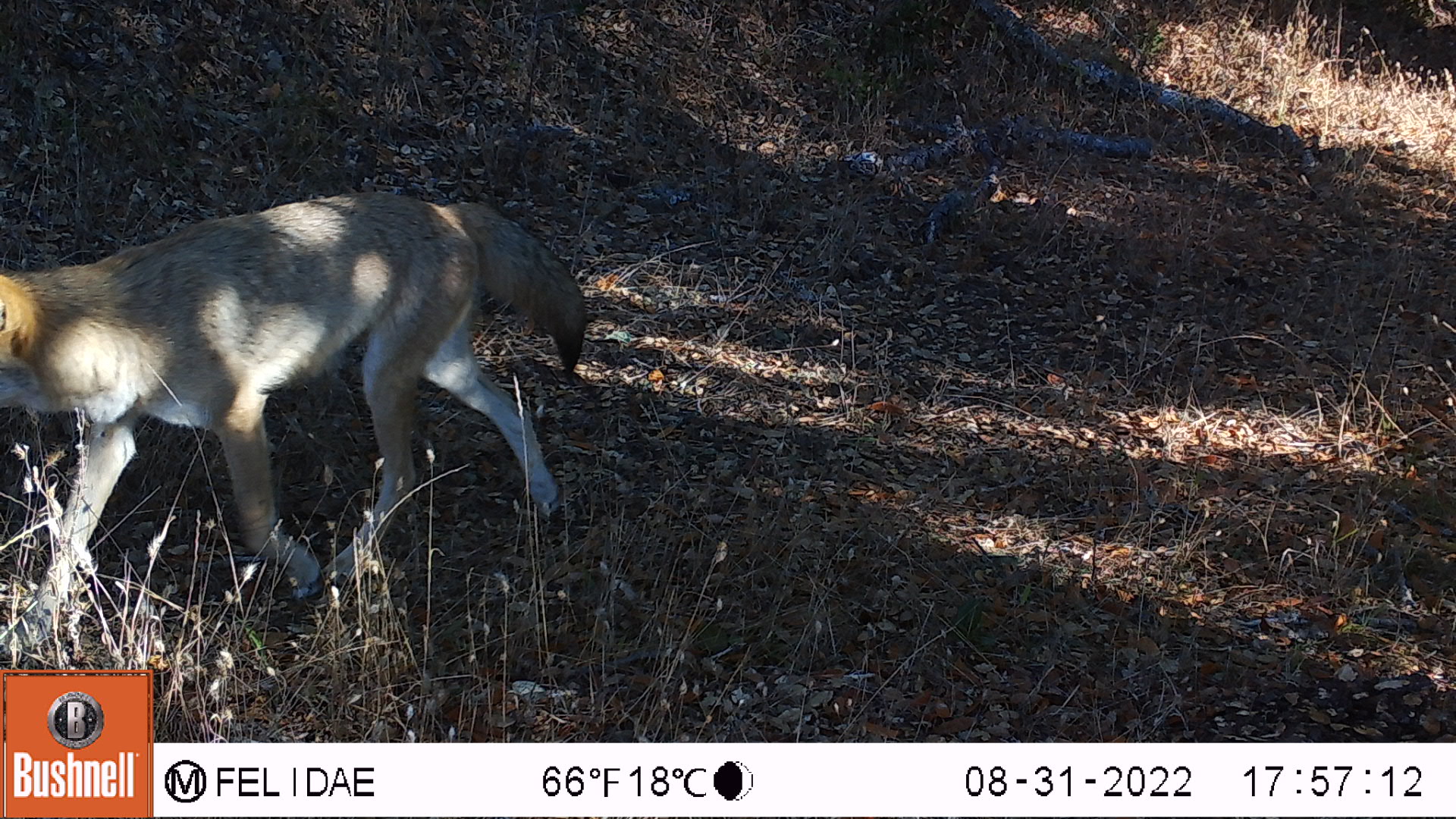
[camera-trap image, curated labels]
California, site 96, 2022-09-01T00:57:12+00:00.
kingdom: Animalia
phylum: Chordata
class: Mammalia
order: Carnivora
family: Canidae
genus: Canis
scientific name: Canis latrans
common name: coyote